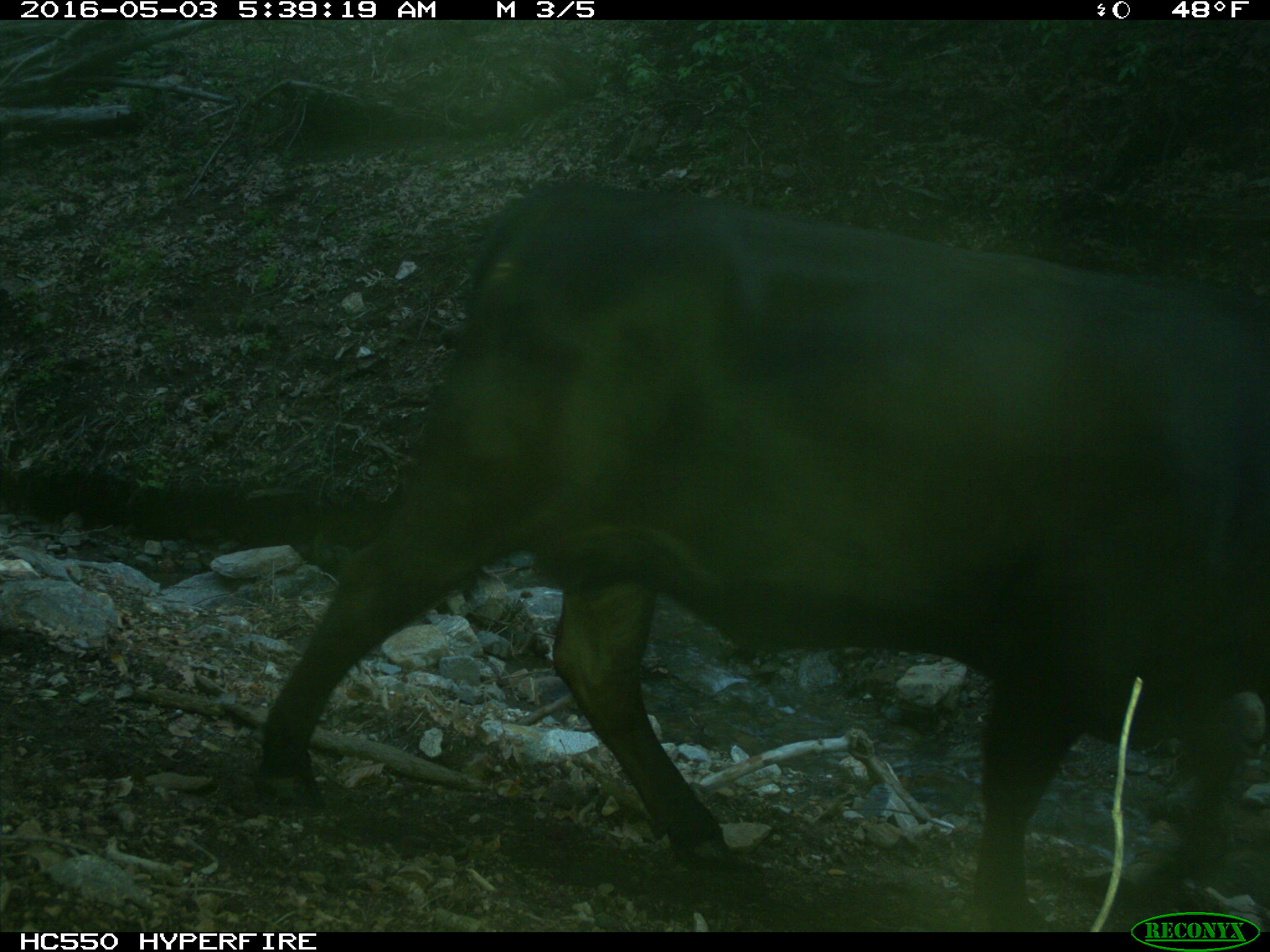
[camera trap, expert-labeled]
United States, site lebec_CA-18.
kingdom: Animalia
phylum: Chordata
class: Mammalia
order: Artiodactyla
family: Bovidae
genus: Bos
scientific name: Bos taurus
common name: domestic cow